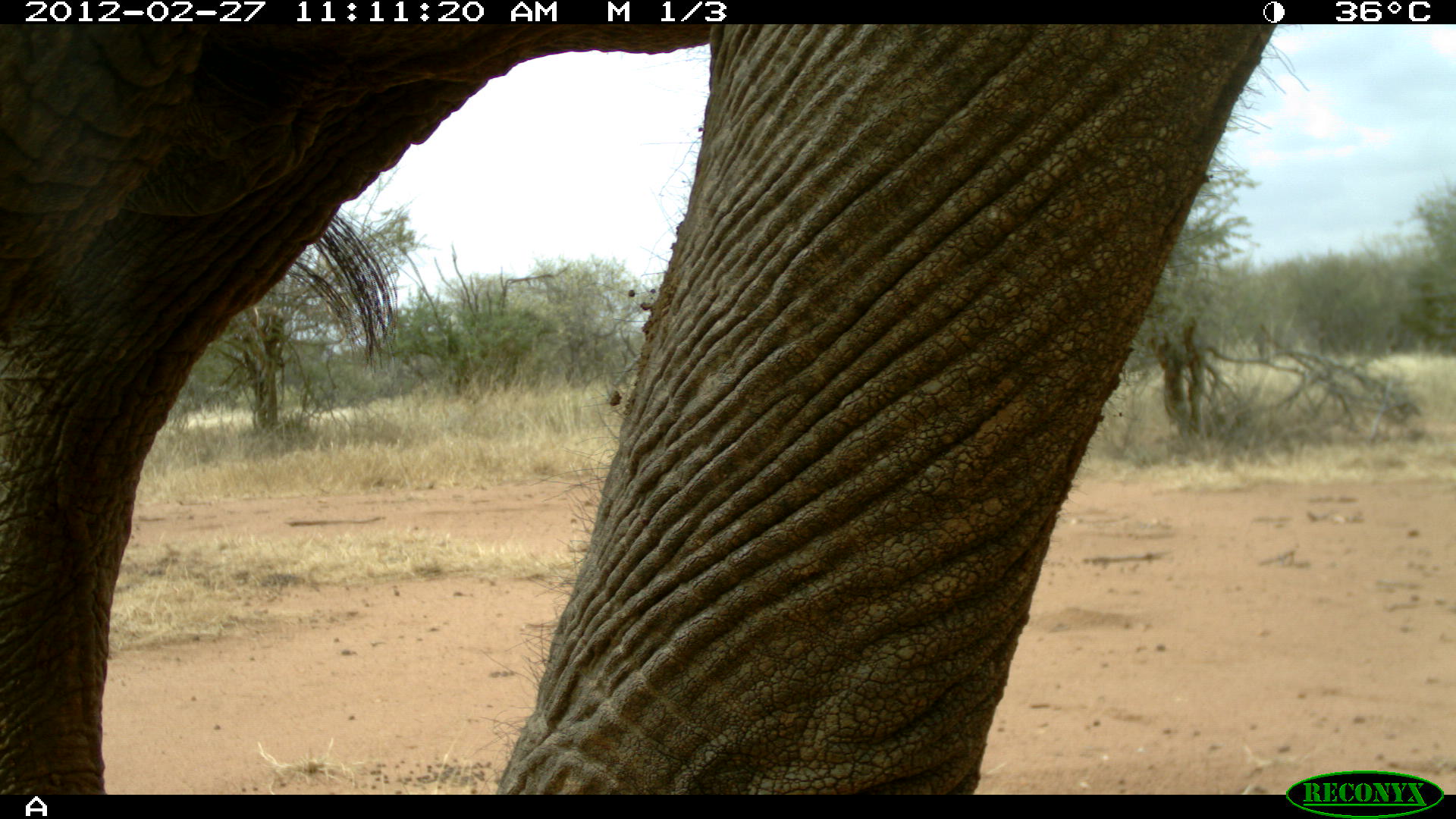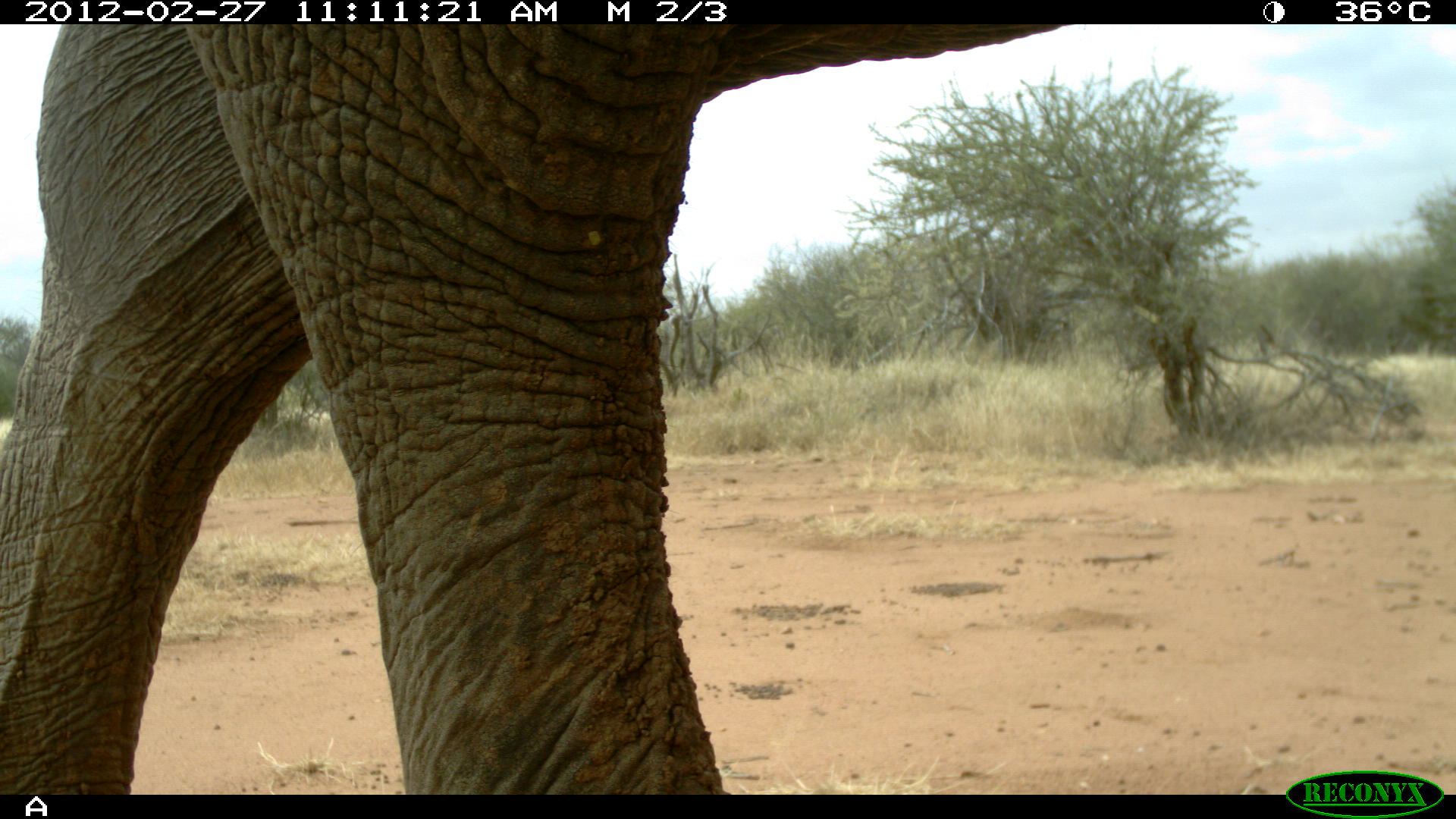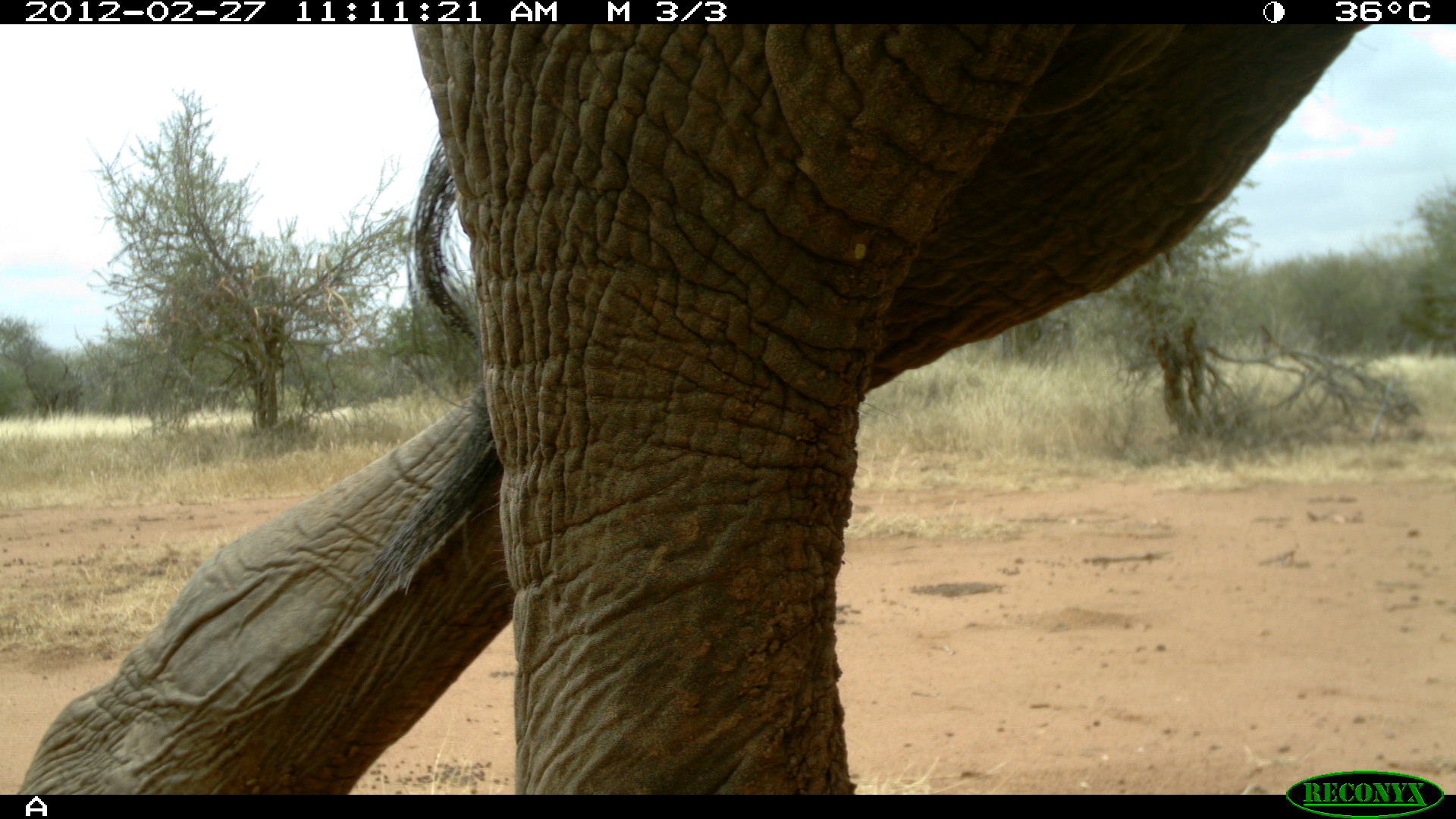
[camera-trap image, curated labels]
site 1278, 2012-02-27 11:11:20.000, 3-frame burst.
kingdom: Animalia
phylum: Chordata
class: Mammalia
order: Proboscidea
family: Elephantidae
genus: Loxodonta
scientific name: Loxodonta africana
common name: african bush elephant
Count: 1.